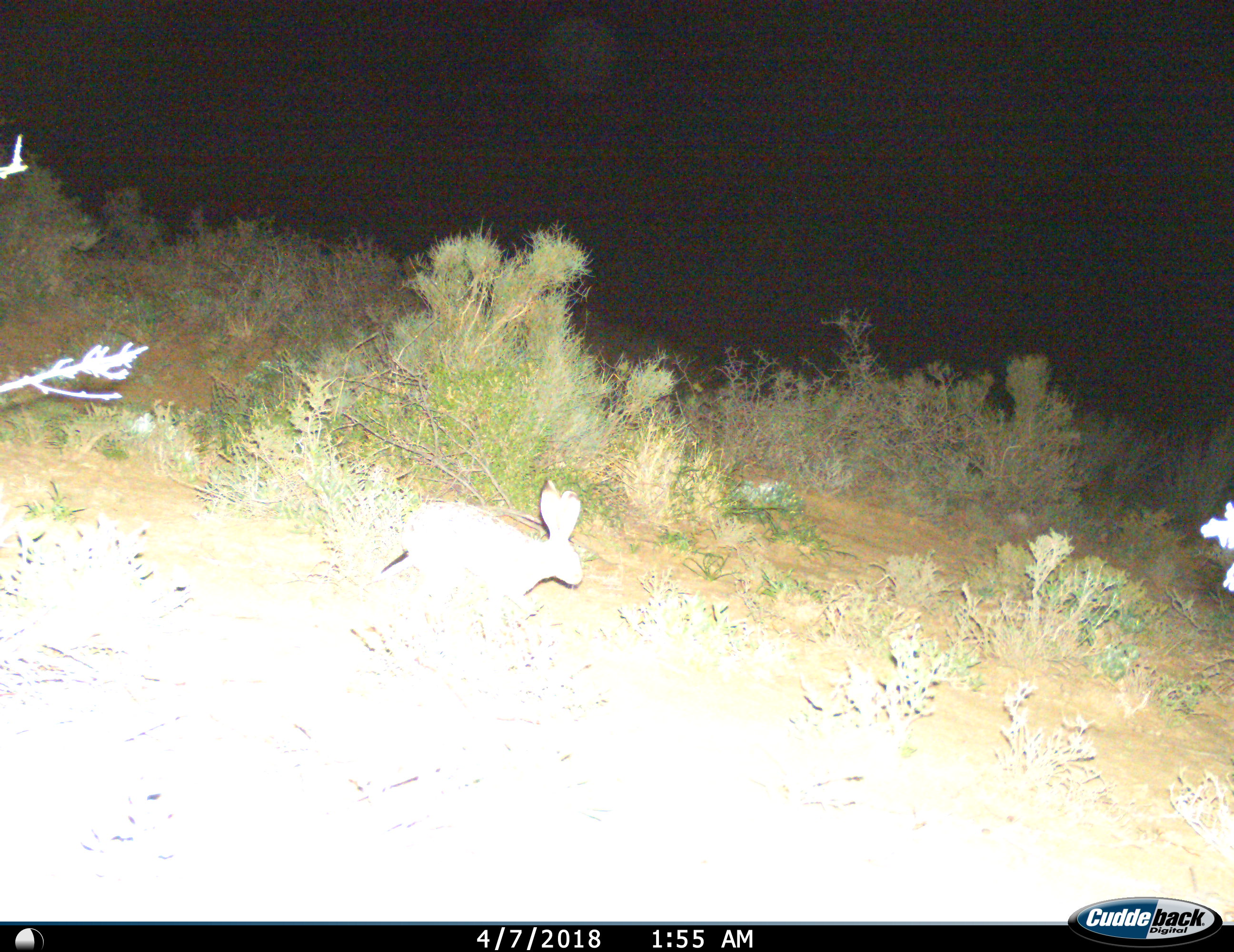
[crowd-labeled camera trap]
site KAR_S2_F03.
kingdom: Animalia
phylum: Chordata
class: Mammalia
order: Lagomorpha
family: Leporidae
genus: Lepus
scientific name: Lepus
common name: hare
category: hareunknown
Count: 1.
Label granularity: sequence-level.